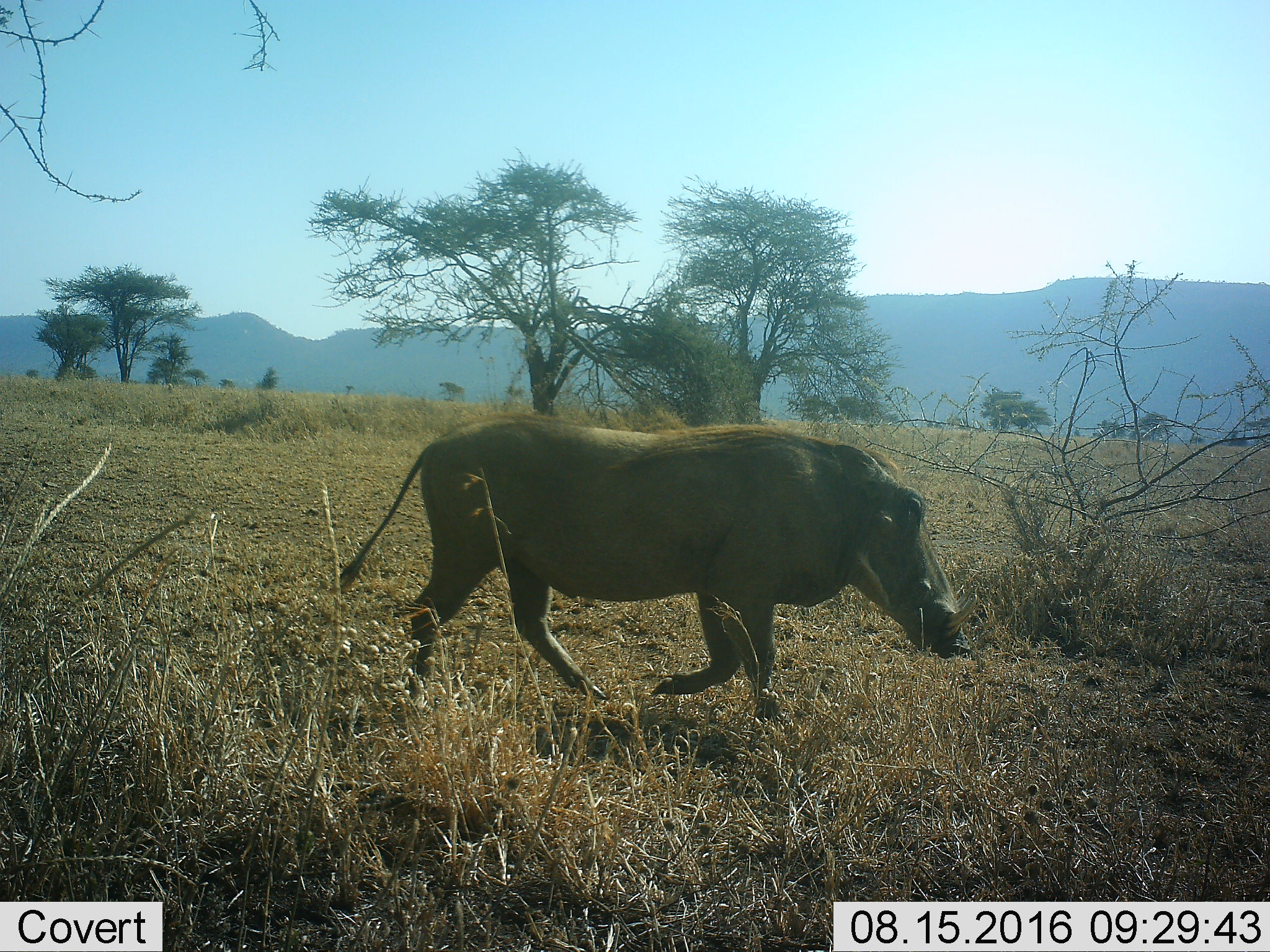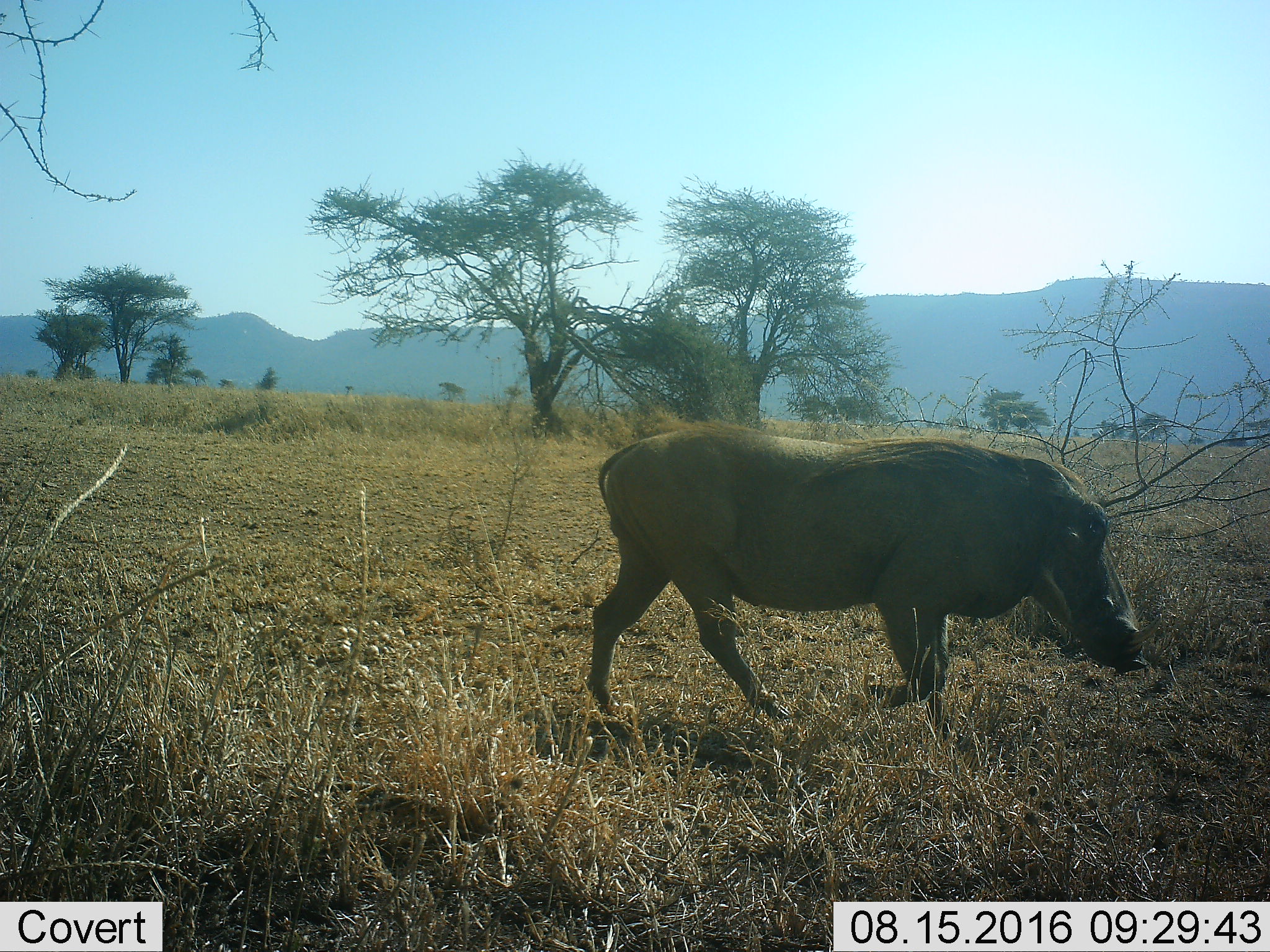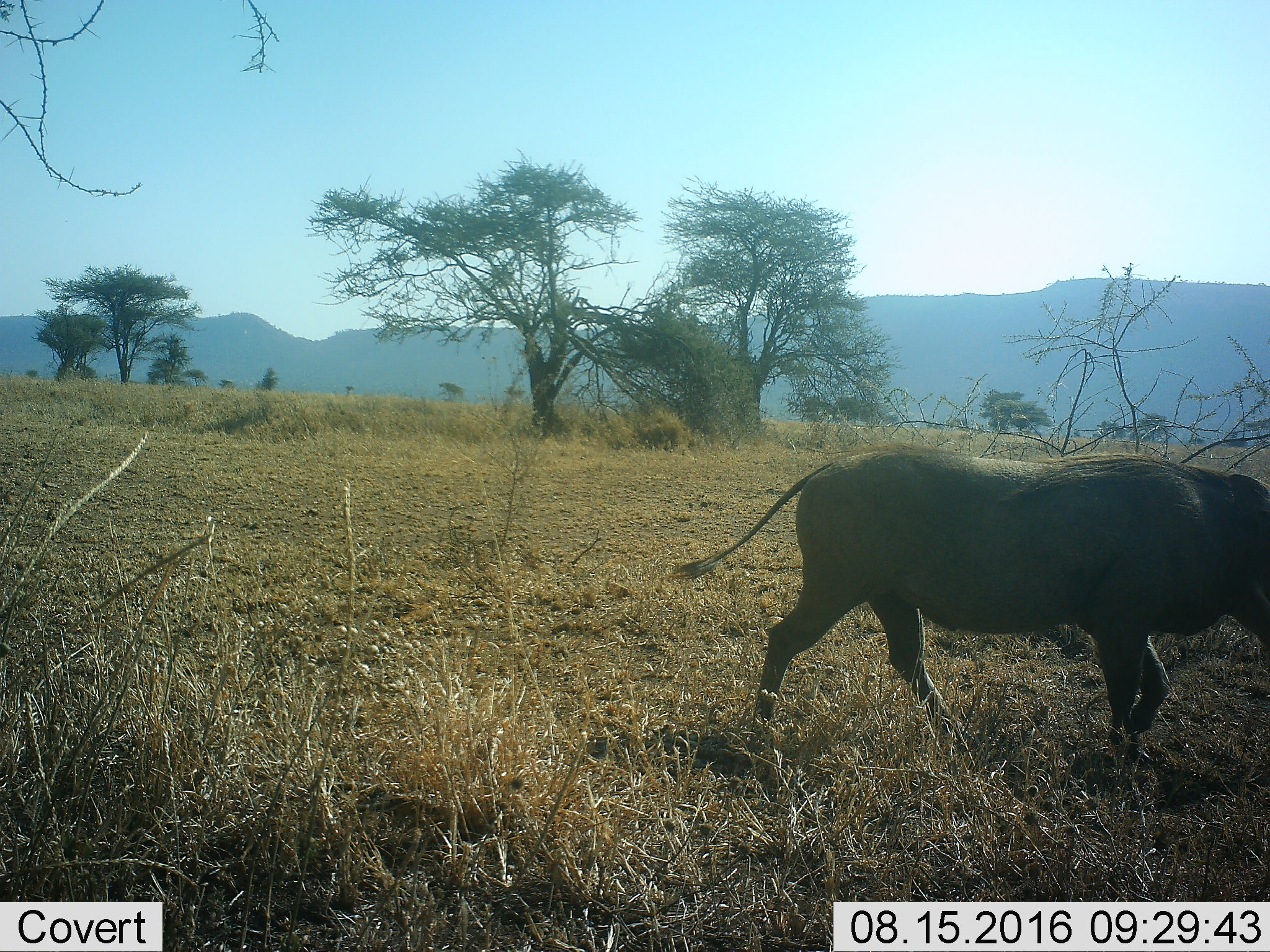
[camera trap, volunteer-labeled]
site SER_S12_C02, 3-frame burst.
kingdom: Animalia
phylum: Chordata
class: Mammalia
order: Artiodactyla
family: Suidae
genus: Phacochoerus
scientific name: Phacochoerus africanus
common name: warthog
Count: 1.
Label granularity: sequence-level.